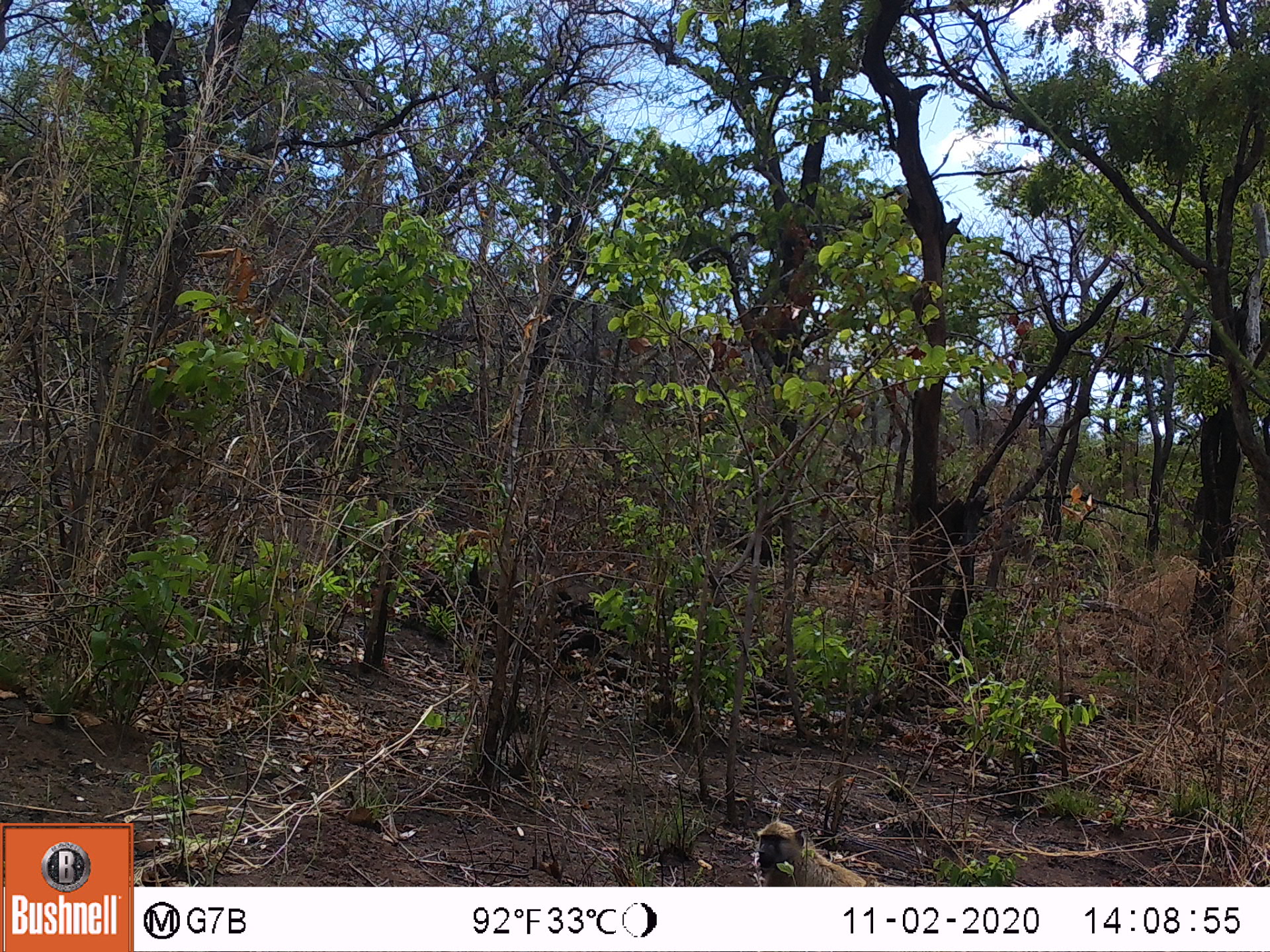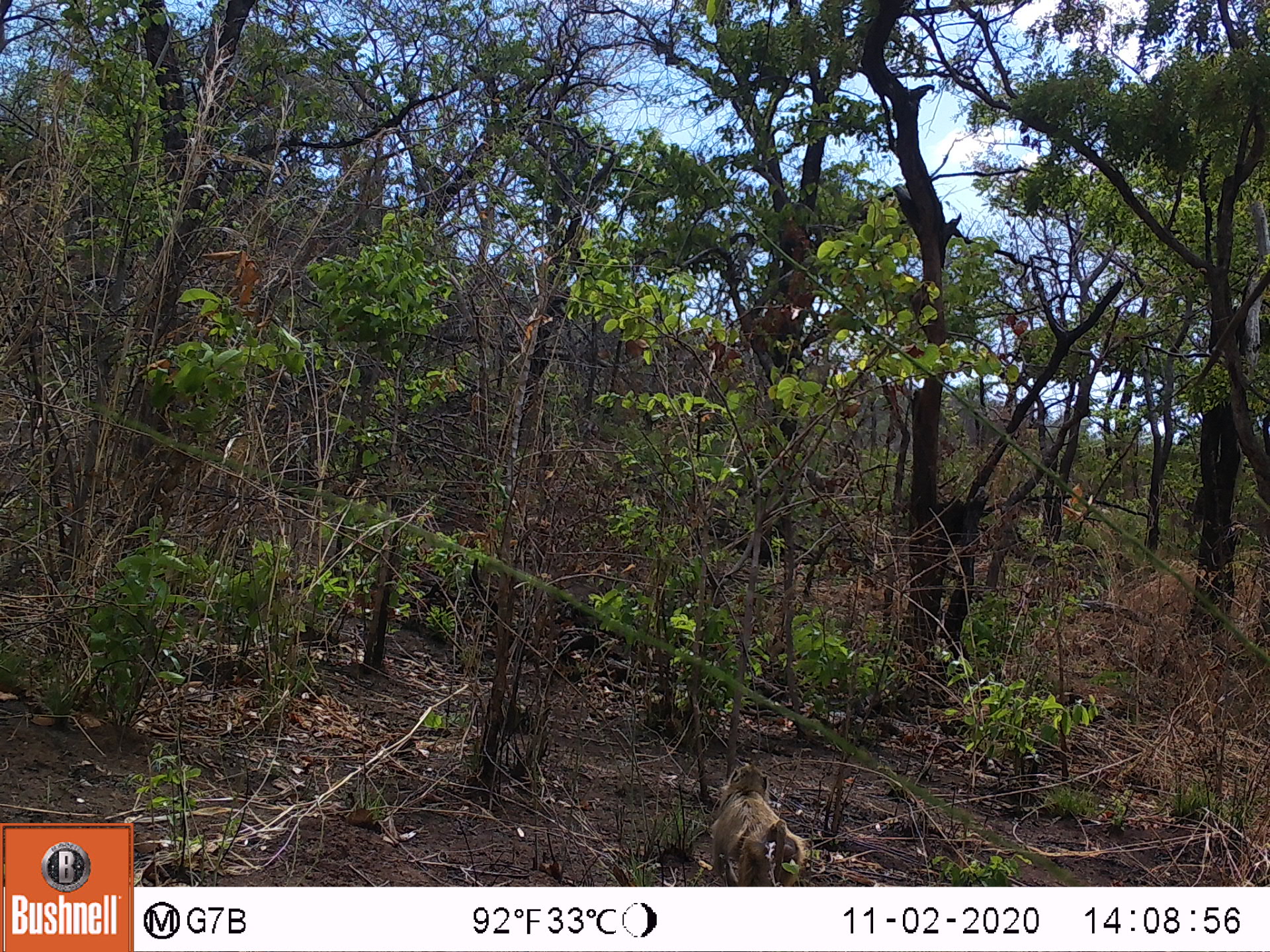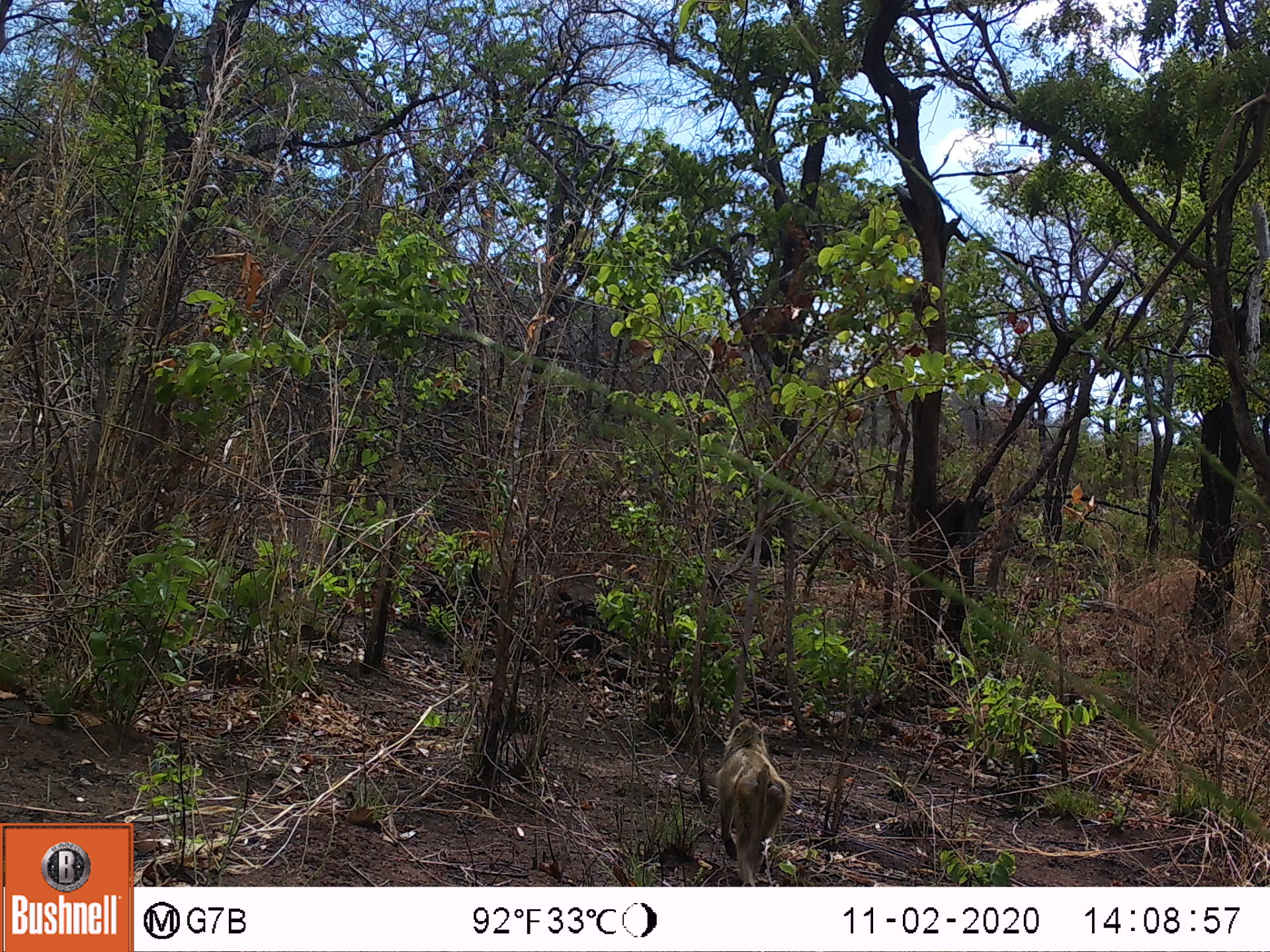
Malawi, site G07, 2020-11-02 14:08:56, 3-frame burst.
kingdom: Animalia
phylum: Chordata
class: Mammalia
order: Primates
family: Cercopithecidae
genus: Papio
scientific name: Papio cynocephalus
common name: yellow baboon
Yellow baboon (Papio cynocephalus), count 1.